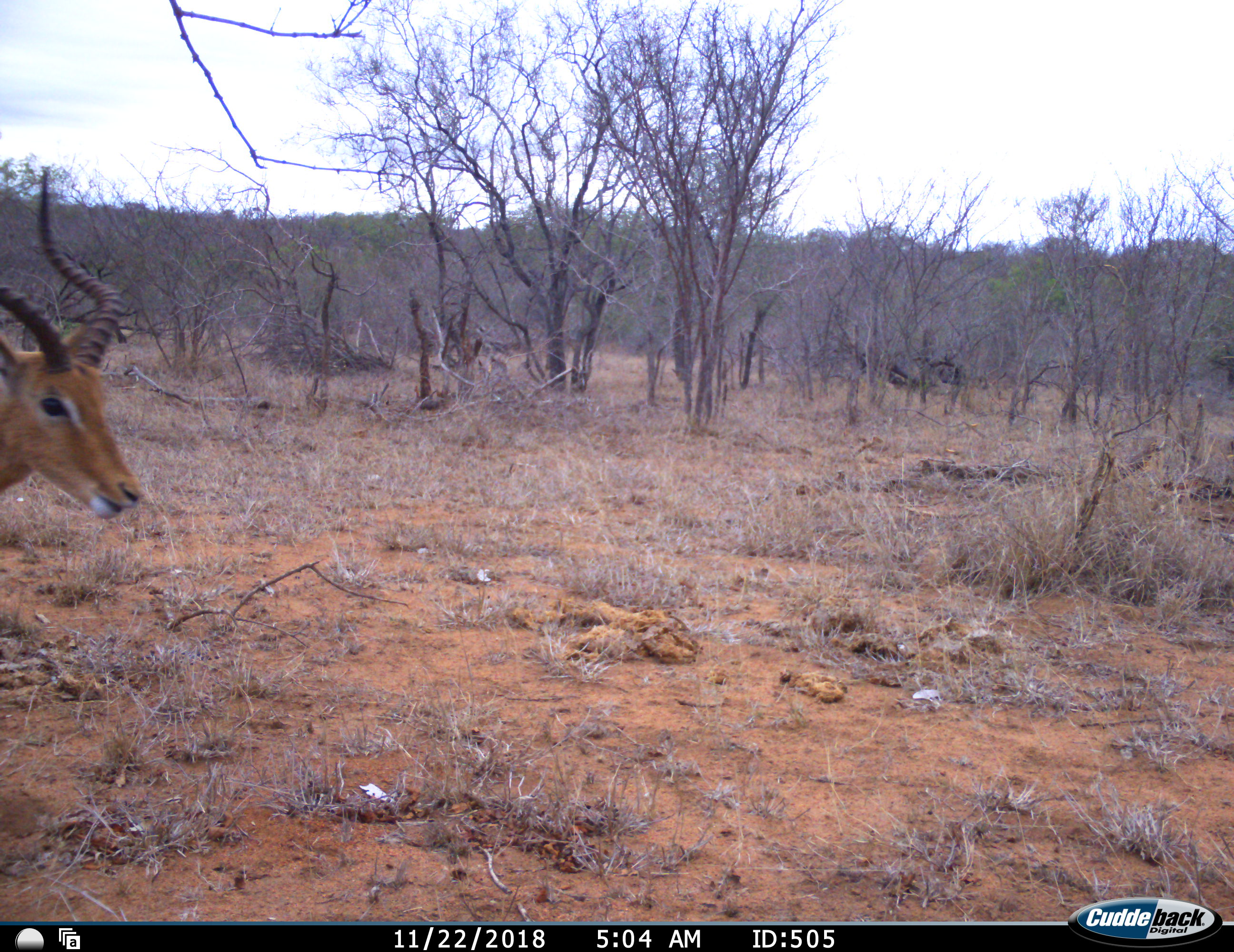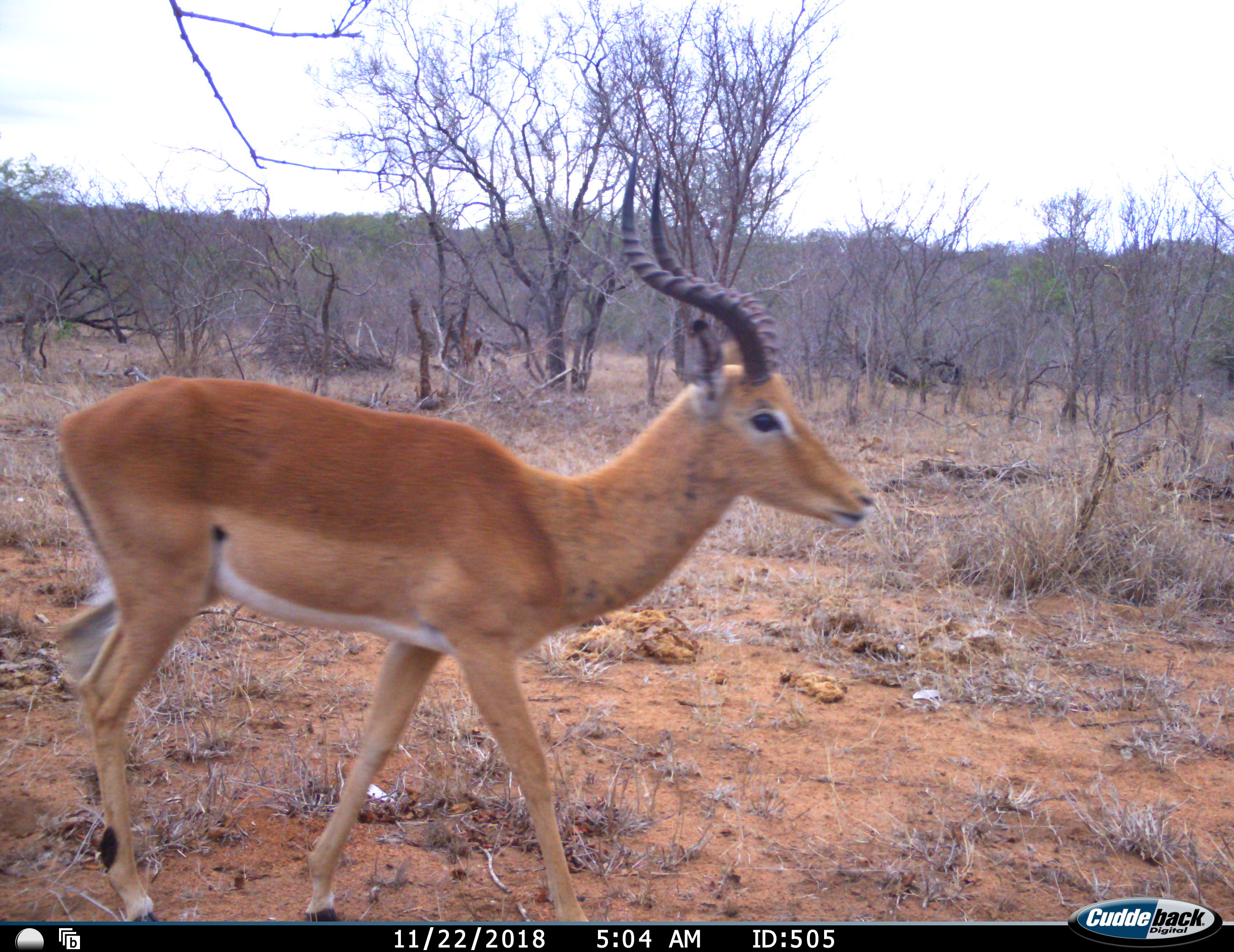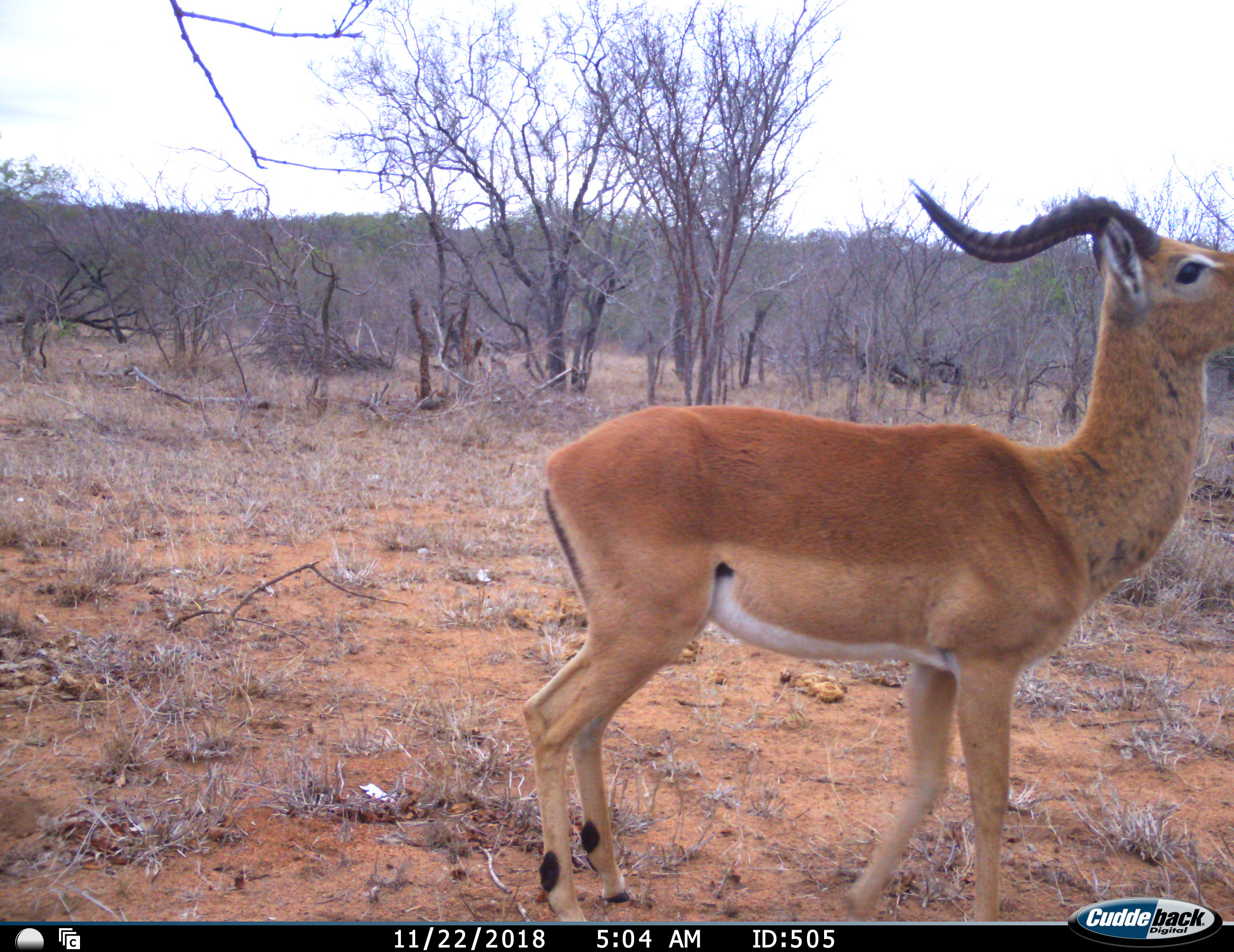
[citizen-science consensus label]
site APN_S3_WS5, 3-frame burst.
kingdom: Animalia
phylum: Chordata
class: Mammalia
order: Artiodactyla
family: Bovidae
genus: Aepyceros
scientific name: Aepyceros melampus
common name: impala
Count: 1.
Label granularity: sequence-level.